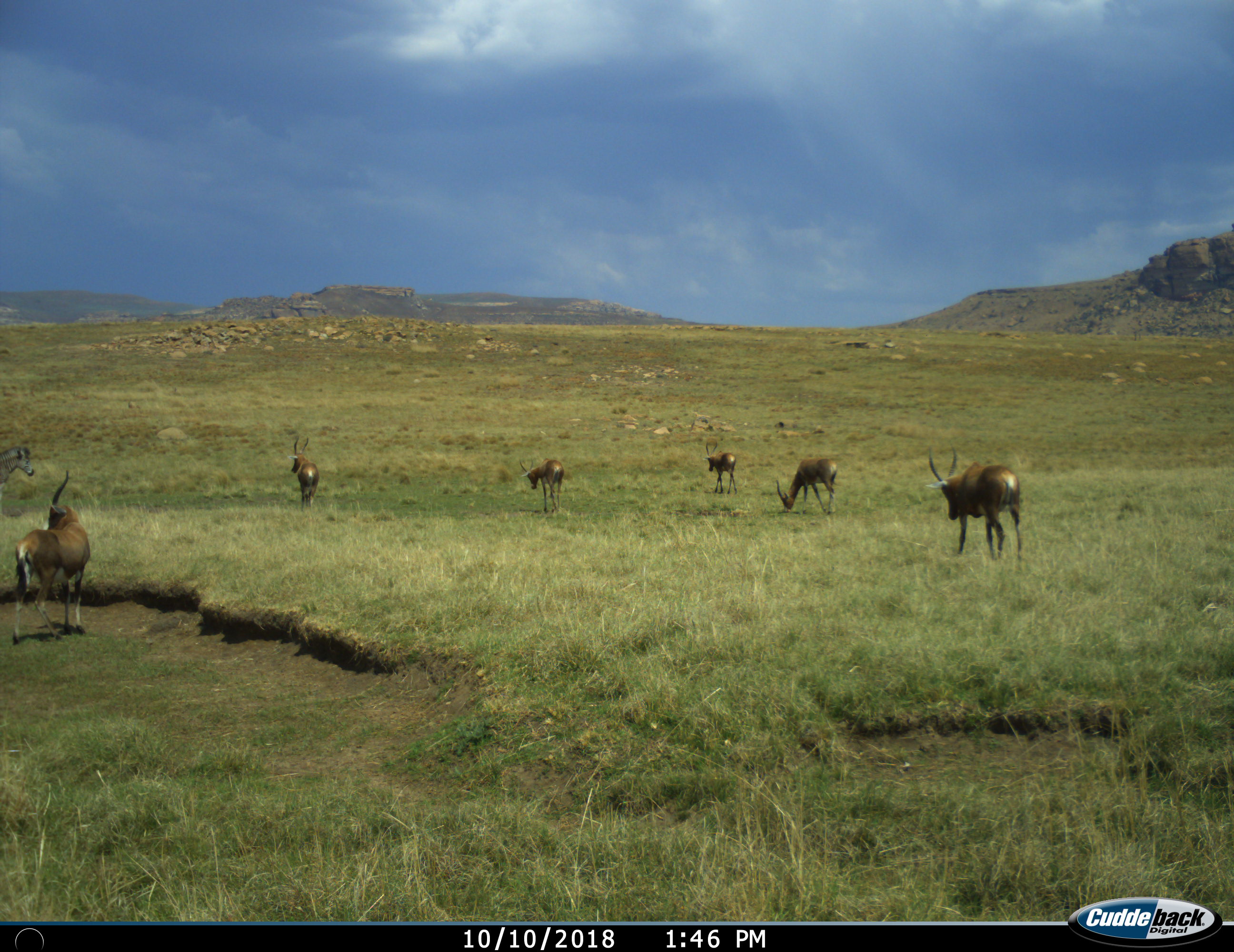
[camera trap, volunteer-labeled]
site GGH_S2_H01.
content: unidentified animal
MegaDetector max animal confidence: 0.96